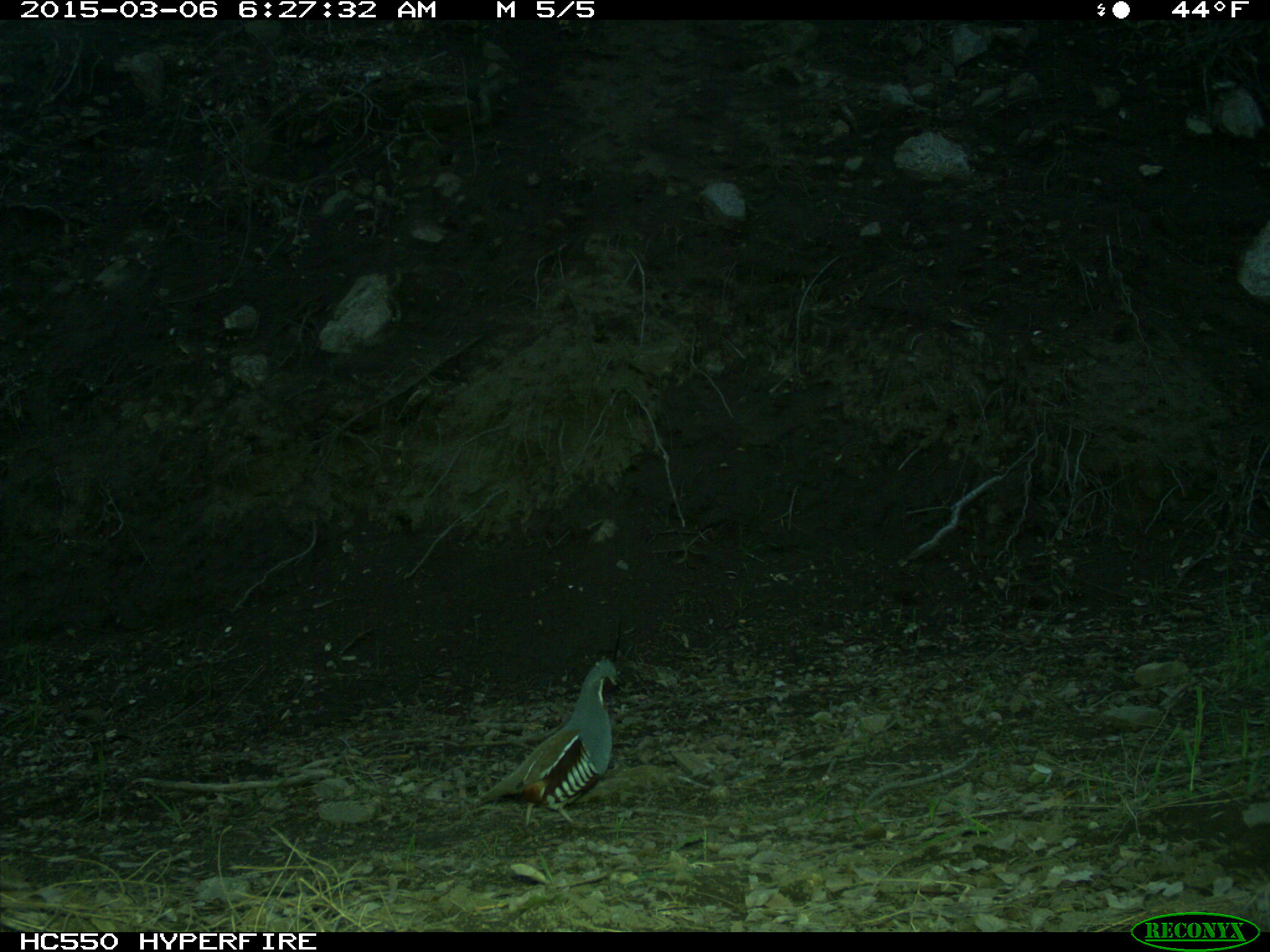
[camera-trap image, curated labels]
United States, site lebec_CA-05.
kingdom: Animalia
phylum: Chordata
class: Aves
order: Galliformes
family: Odontophoridae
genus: Callipepla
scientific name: Callipepla californica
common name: california quail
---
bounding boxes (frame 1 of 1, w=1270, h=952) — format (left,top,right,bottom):
animal: (476,655,621,834)